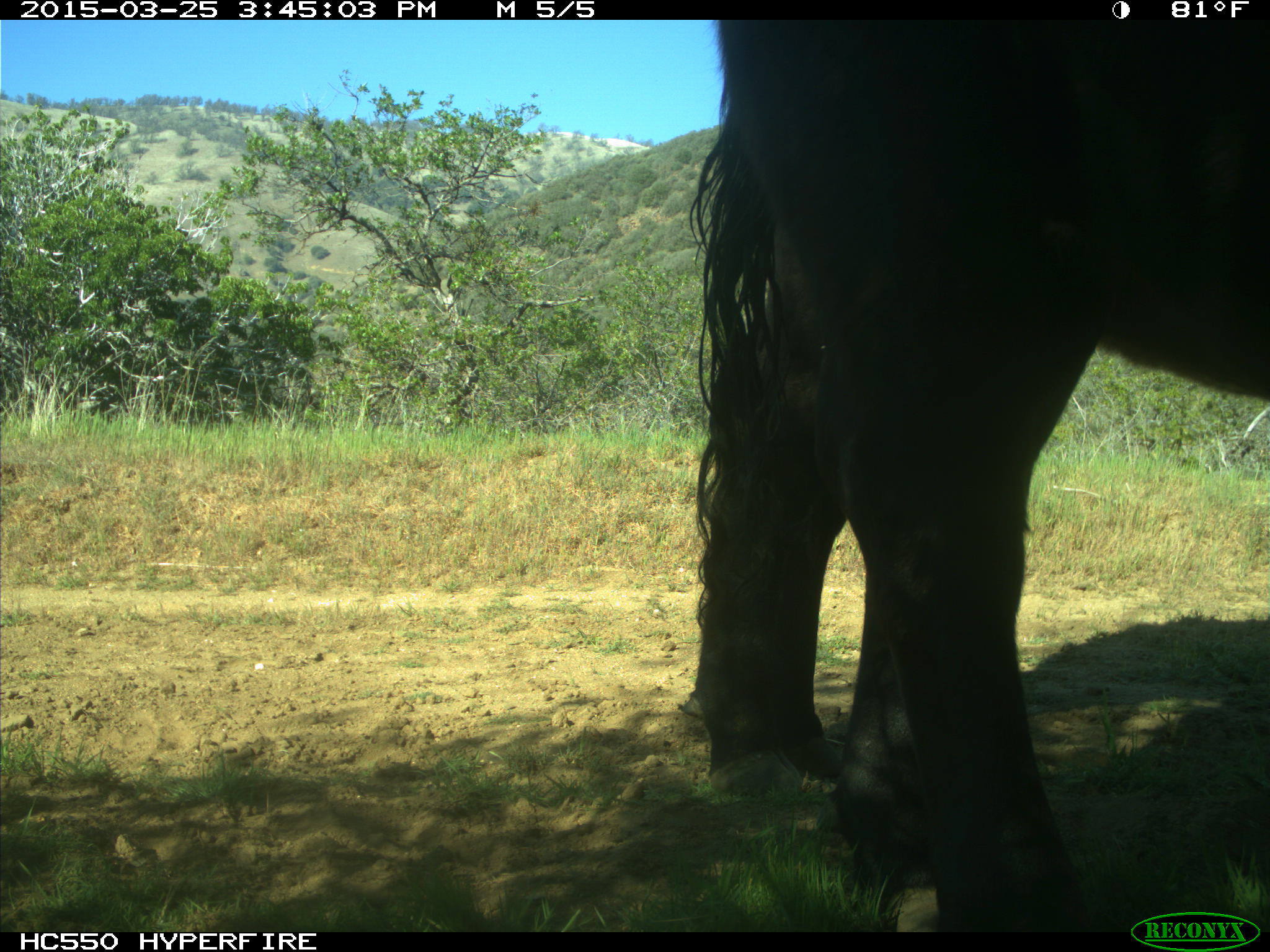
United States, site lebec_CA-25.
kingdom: Animalia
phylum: Chordata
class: Mammalia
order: Artiodactyla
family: Bovidae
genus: Bos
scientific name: Bos taurus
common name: domestic cow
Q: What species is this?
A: Bos taurus (domestic cow).